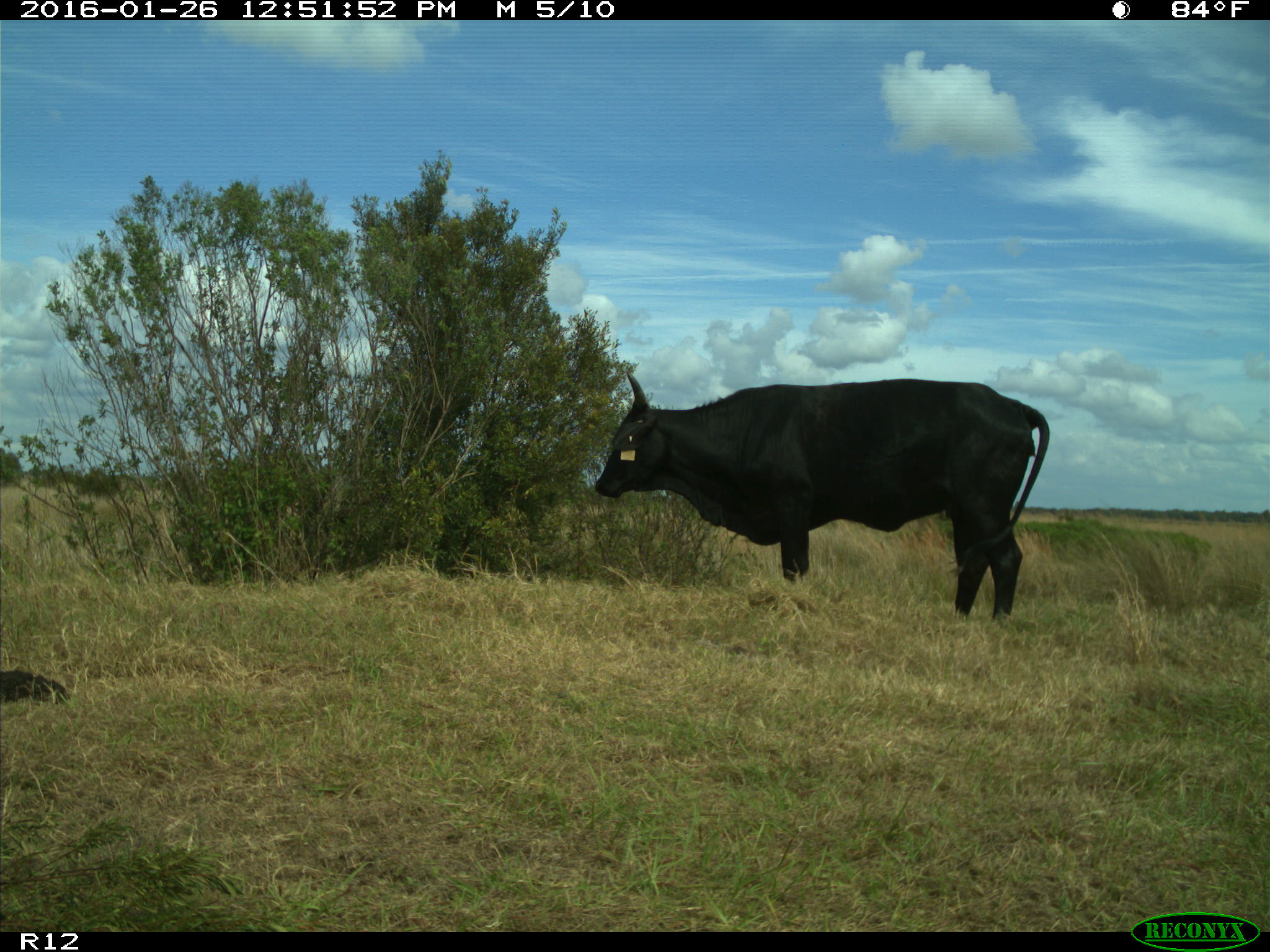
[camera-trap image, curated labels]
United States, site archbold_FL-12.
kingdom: Animalia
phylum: Chordata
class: Mammalia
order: Artiodactyla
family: Bovidae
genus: Bos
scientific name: Bos taurus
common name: domestic cow